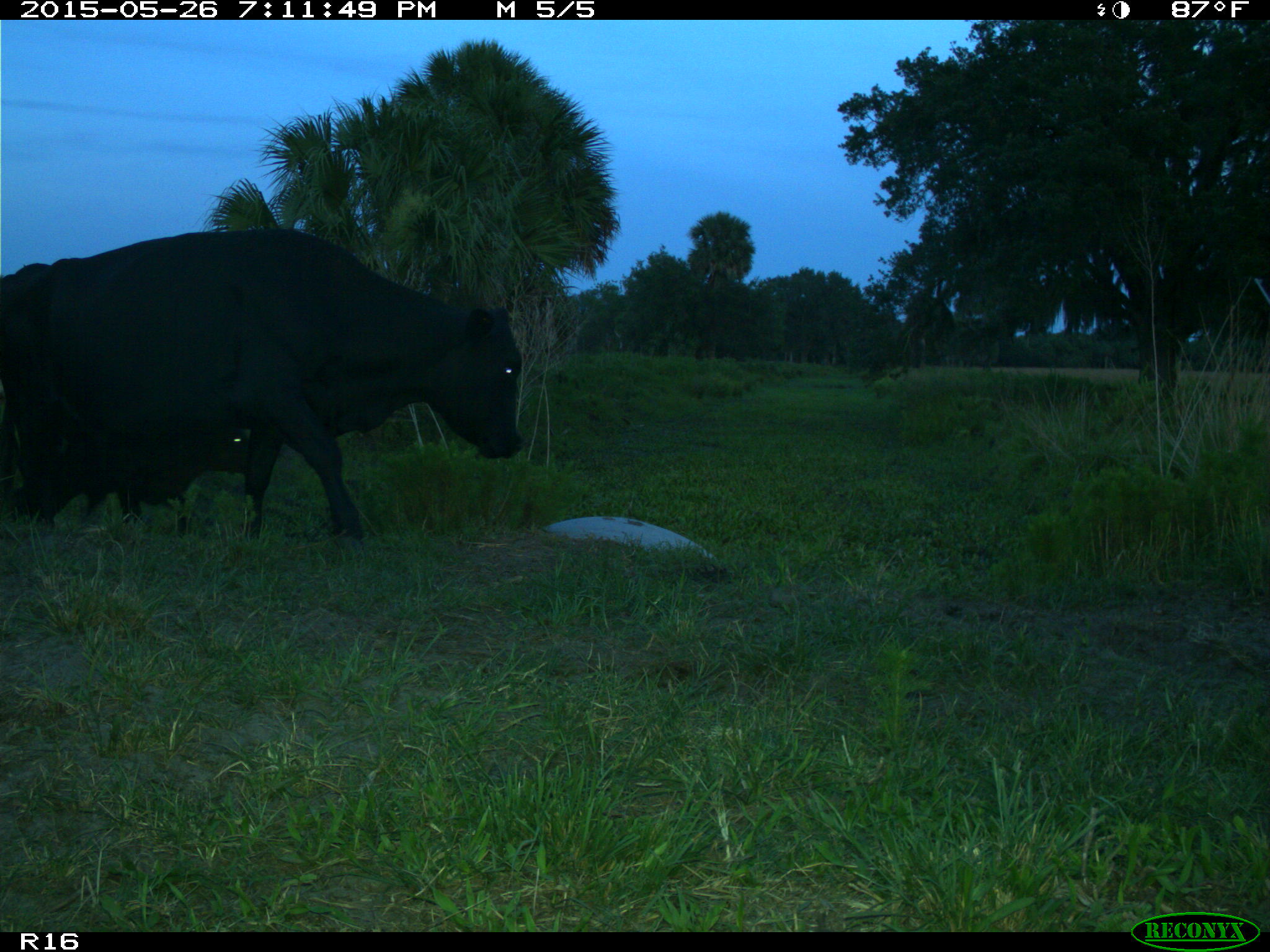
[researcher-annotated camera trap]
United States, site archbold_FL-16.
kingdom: Animalia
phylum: Chordata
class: Mammalia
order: Artiodactyla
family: Bovidae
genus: Bos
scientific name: Bos taurus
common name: domestic cow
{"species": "Bos taurus (domestic cow)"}